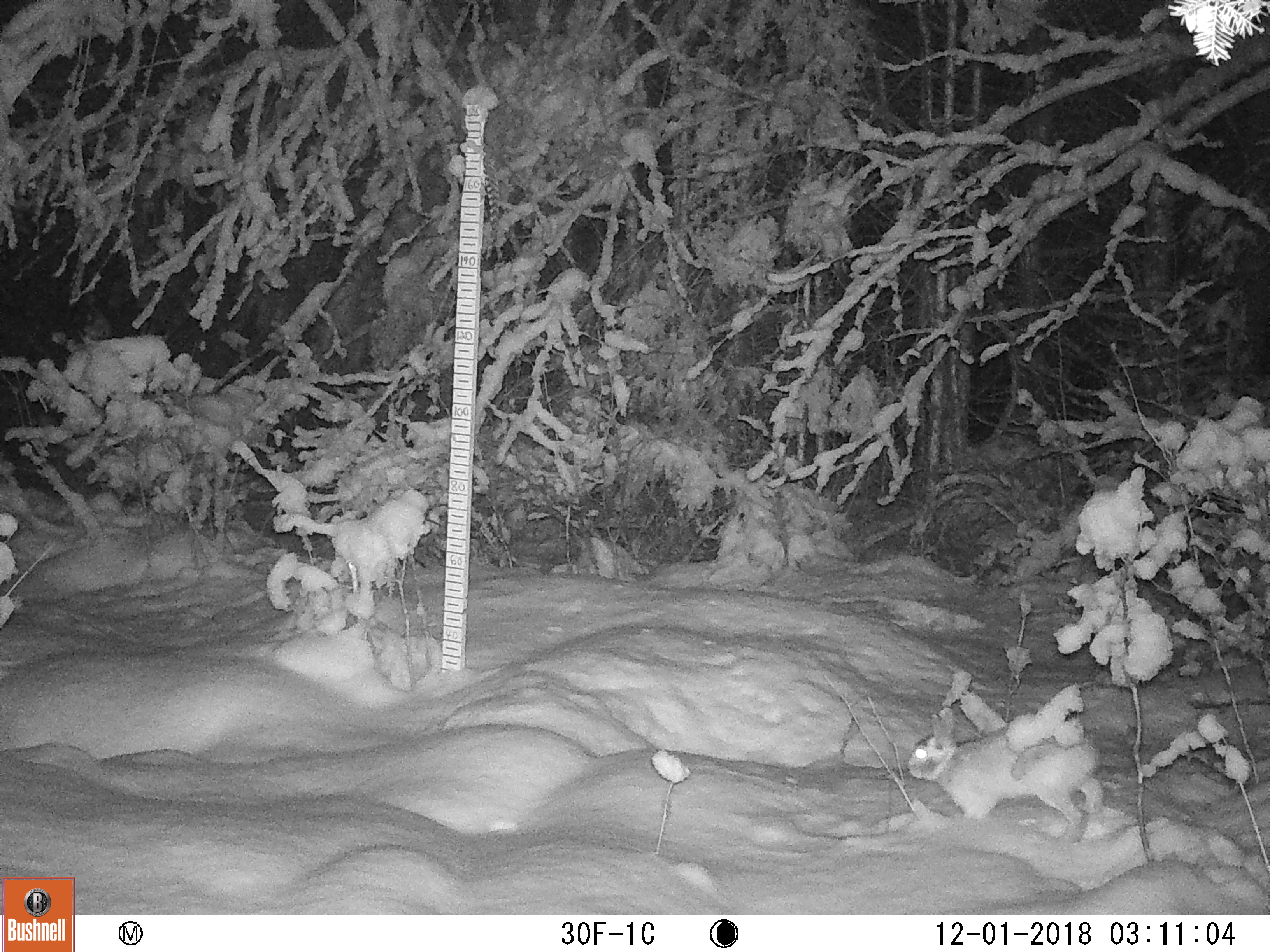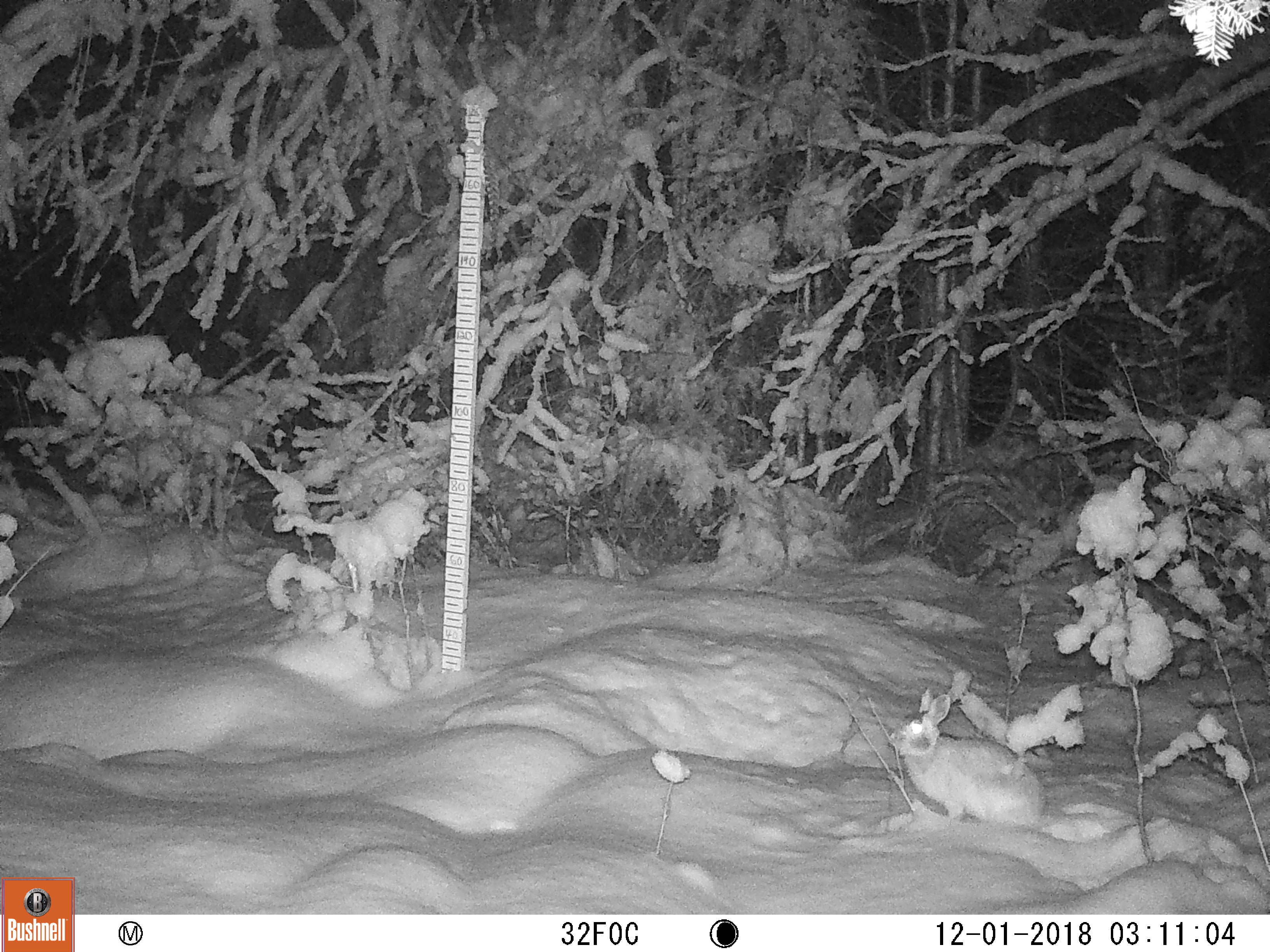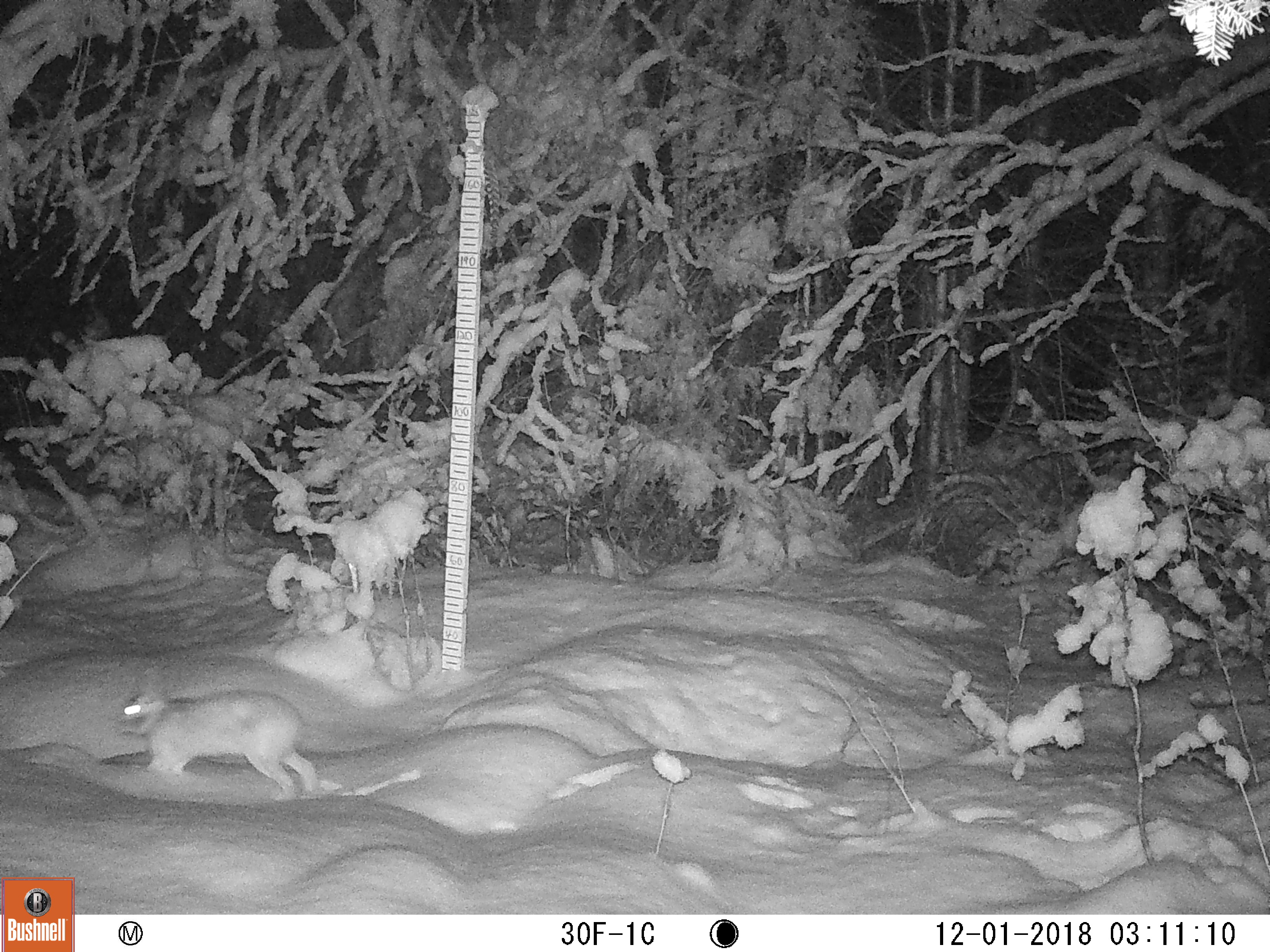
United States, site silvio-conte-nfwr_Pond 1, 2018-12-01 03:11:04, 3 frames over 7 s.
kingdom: Animalia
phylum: Chordata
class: Mammalia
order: Lagomorpha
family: Leporidae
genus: Lepus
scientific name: Lepus americanus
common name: snowshoe hare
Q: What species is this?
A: Snowshoe hare (Lepus americanus).